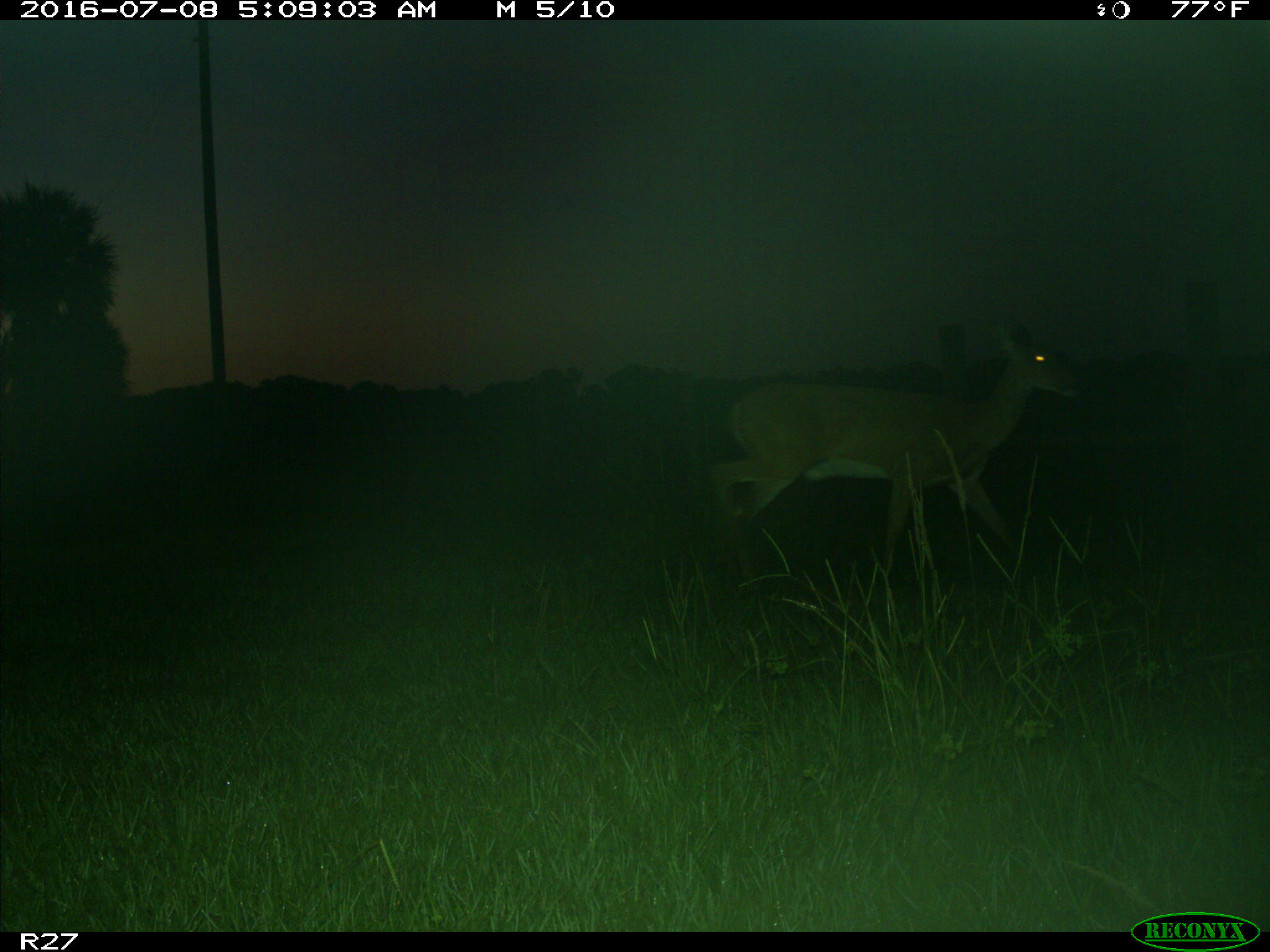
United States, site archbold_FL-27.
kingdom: Animalia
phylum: Chordata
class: Mammalia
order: Artiodactyla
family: Cervidae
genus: Odocoileus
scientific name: Odocoileus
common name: deer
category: unidentified deer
Unidentified deer (deer) (Odocoileus).